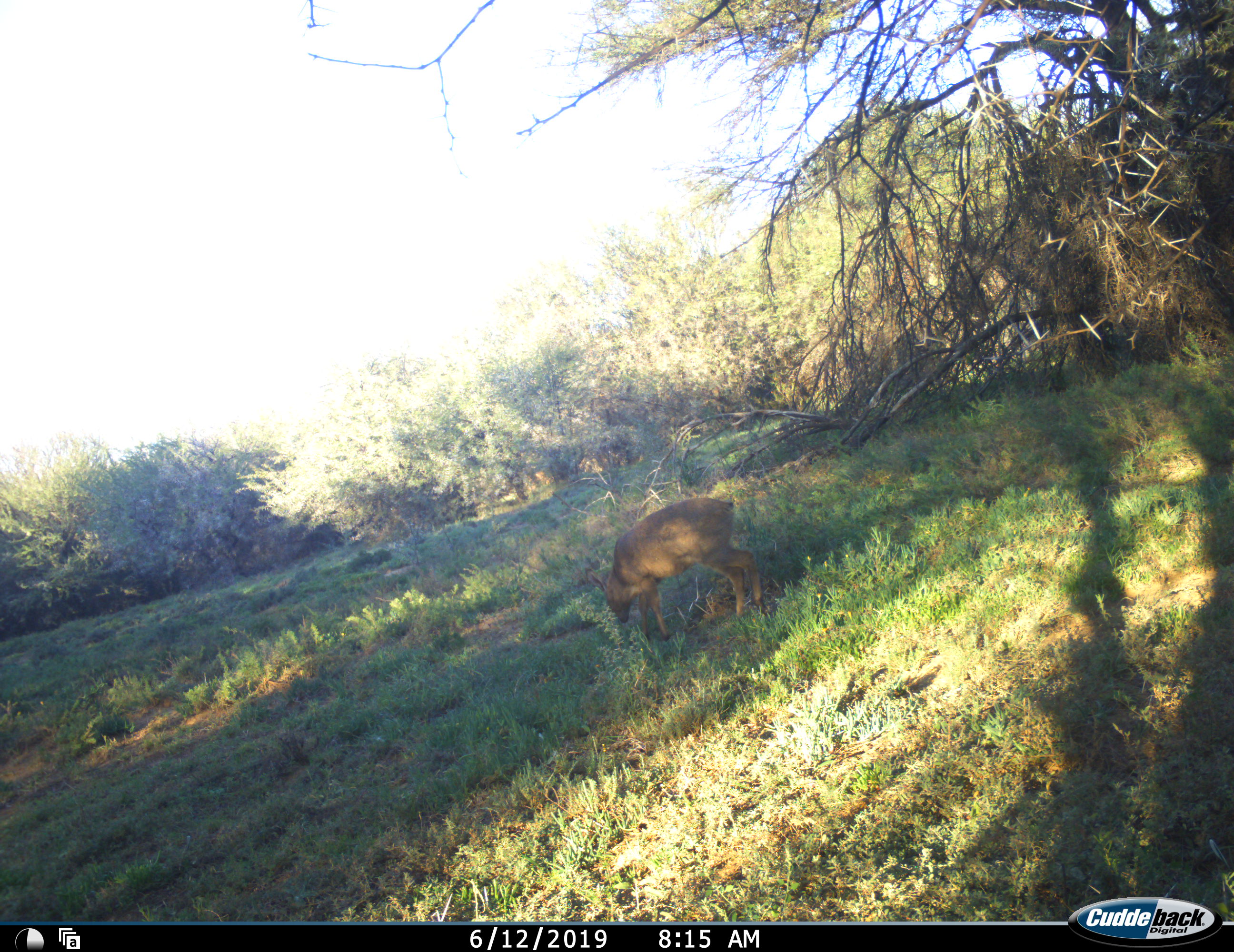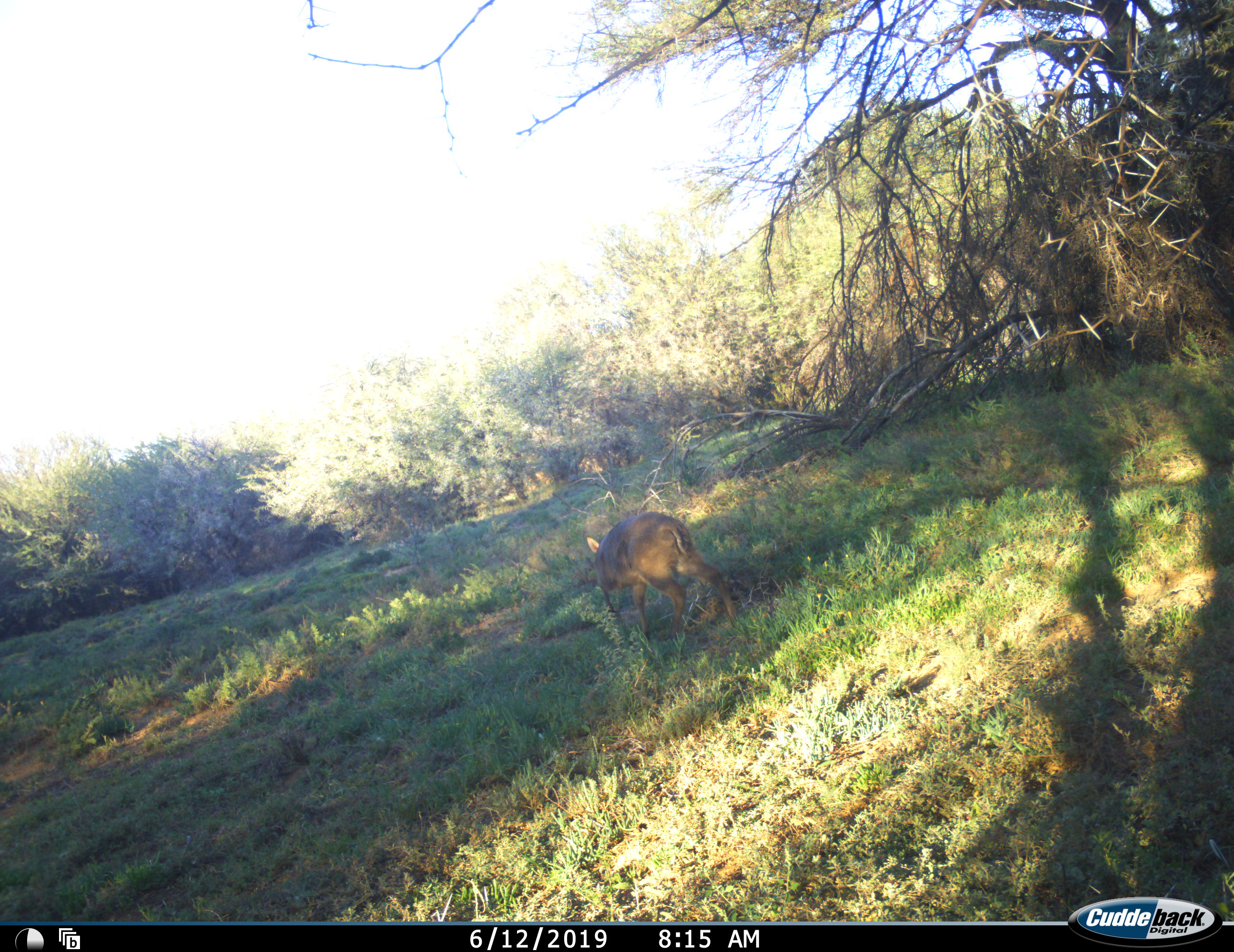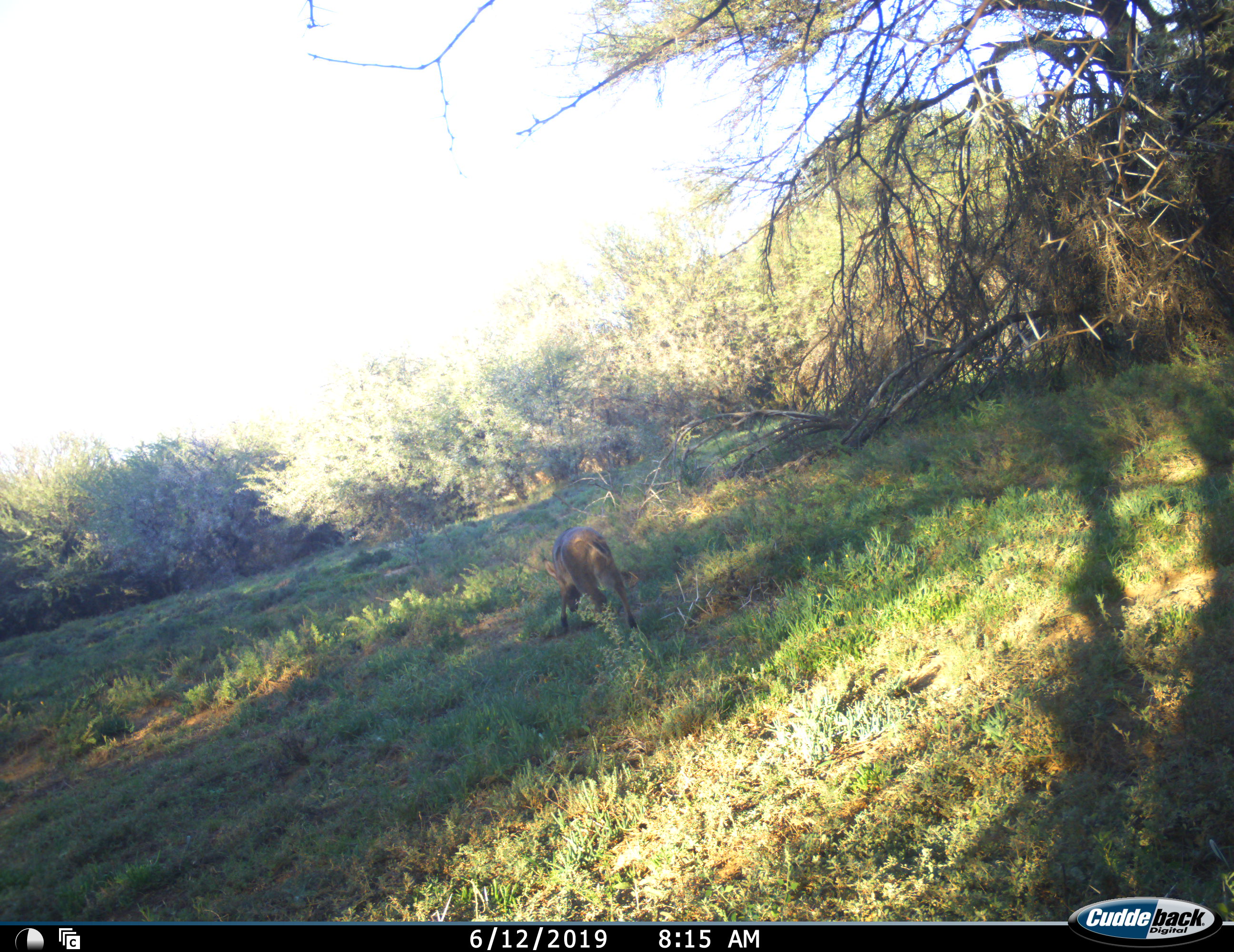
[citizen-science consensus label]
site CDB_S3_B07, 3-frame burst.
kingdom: Animalia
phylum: Chordata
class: Mammalia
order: Artiodactyla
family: Bovidae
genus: Sylvicapra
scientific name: Sylvicapra grimmia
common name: common duiker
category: duikercommongrey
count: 1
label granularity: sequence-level